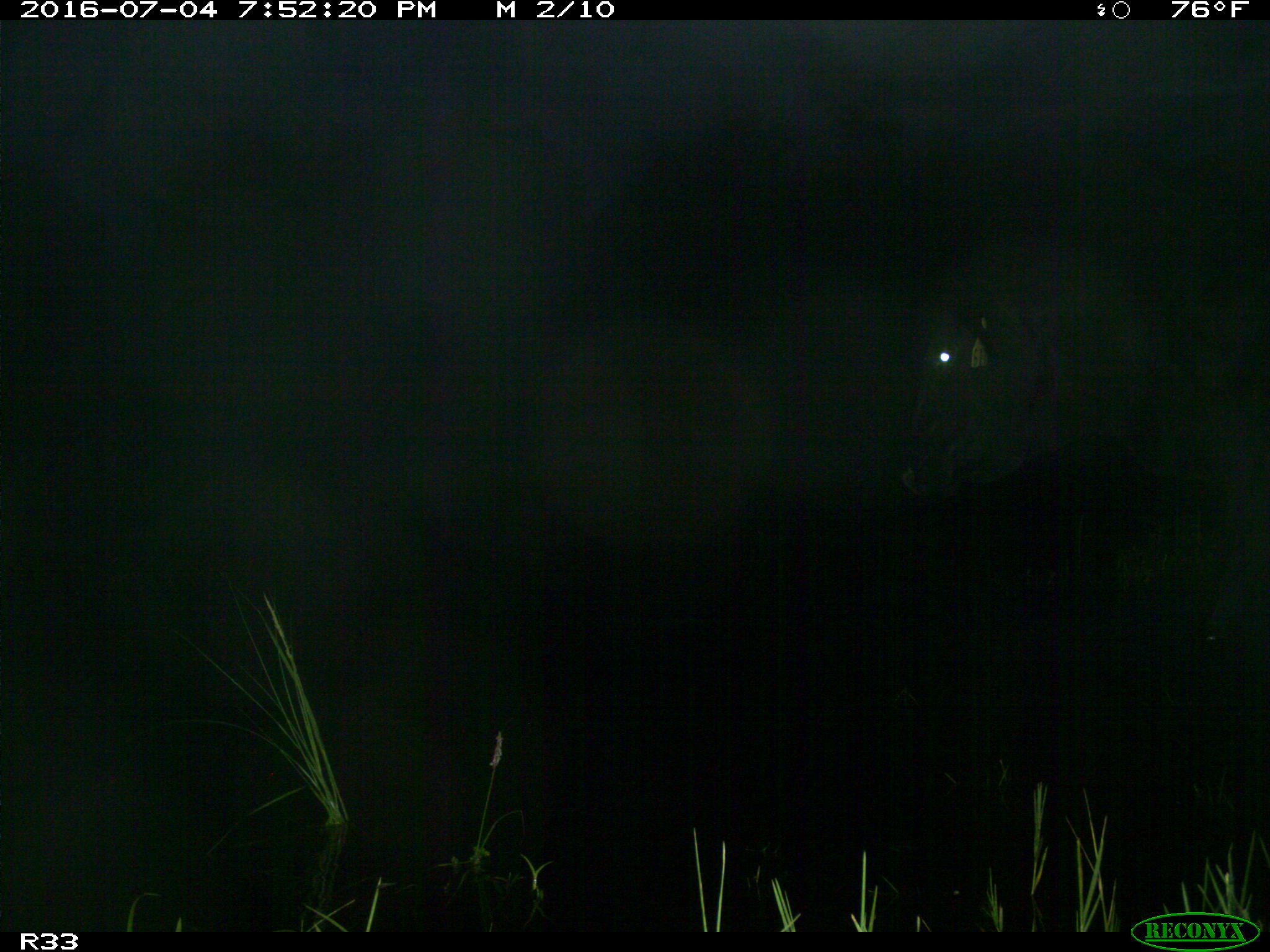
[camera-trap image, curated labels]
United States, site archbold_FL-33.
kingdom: Animalia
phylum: Chordata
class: Mammalia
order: Artiodactyla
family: Bovidae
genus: Bos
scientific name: Bos taurus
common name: domestic cow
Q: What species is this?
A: Bos taurus (domestic cow).